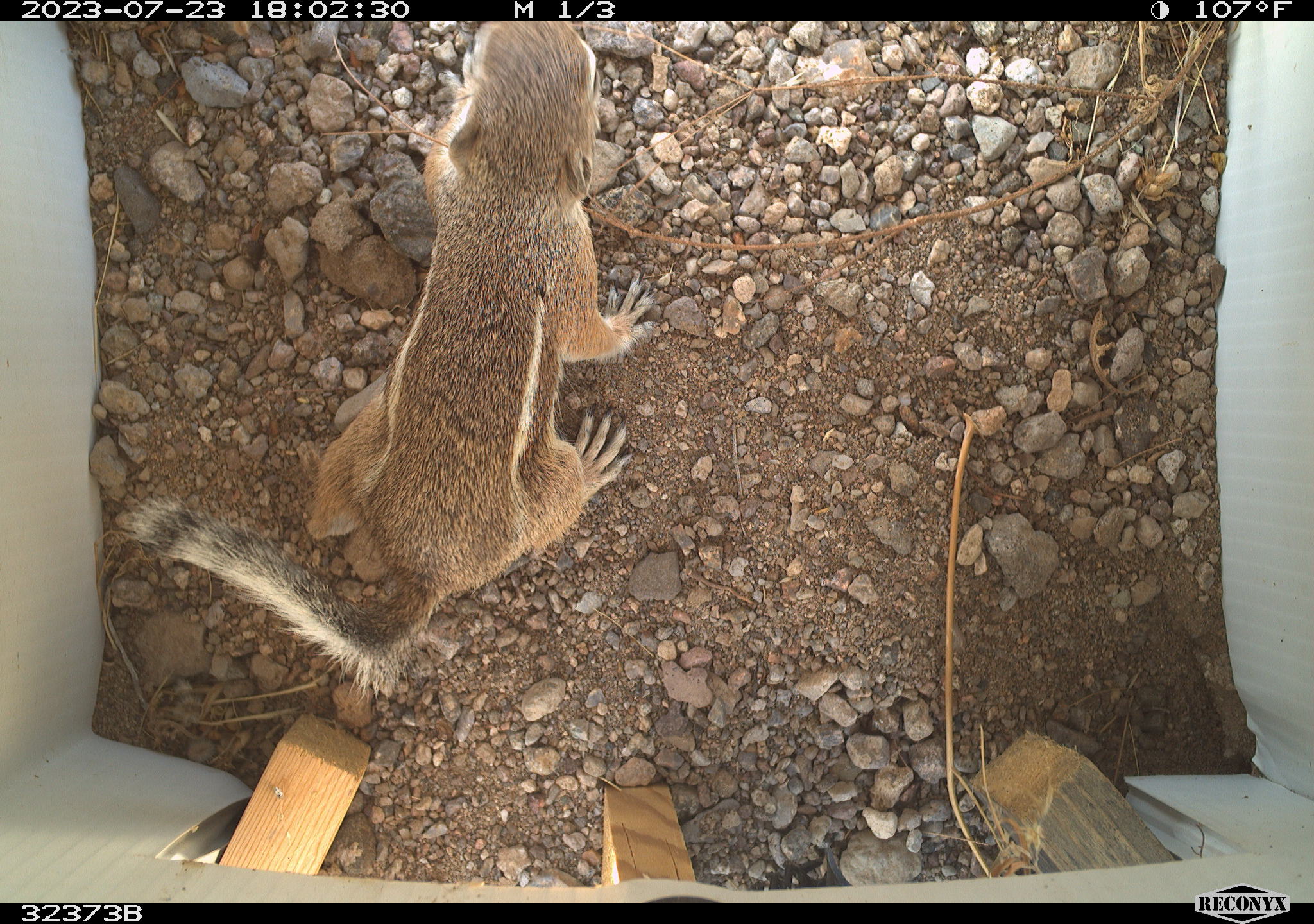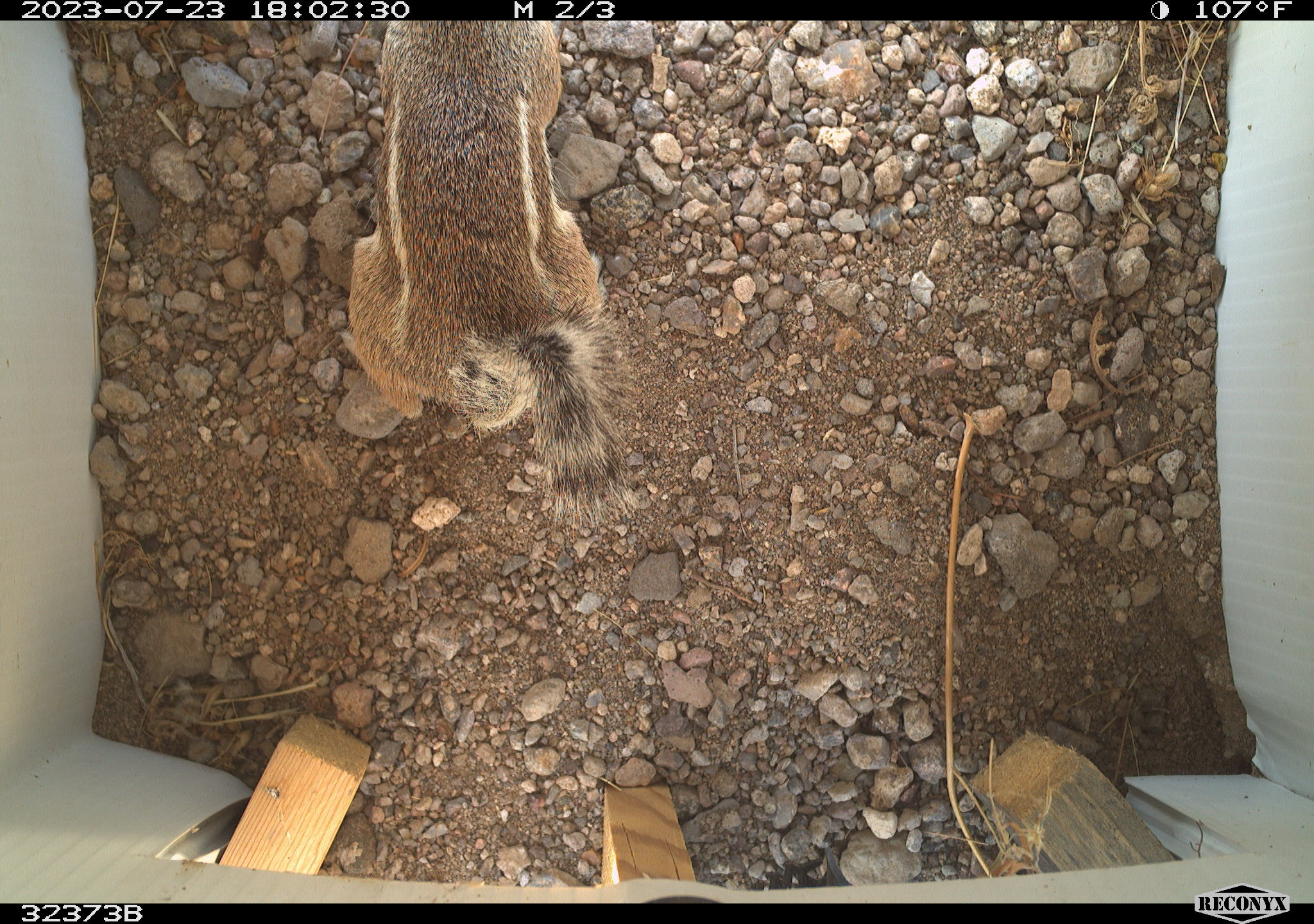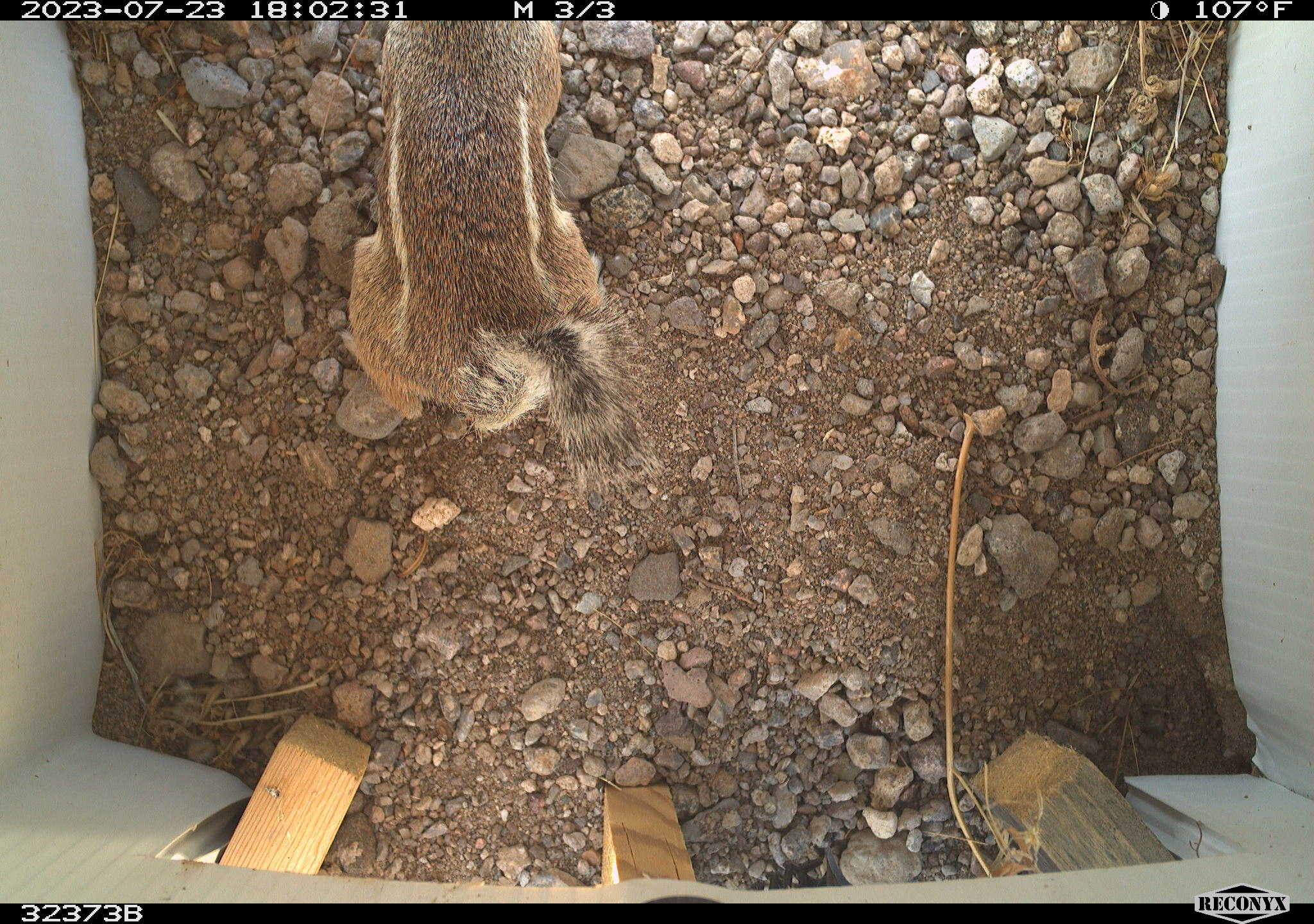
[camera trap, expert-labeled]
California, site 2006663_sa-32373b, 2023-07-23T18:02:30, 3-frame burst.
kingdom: Animalia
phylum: Chordata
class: Mammalia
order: Rodentia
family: Sciuridae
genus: Ammospermophilus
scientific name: Ammospermophilus leucurus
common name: white-tailed antelope squirrel